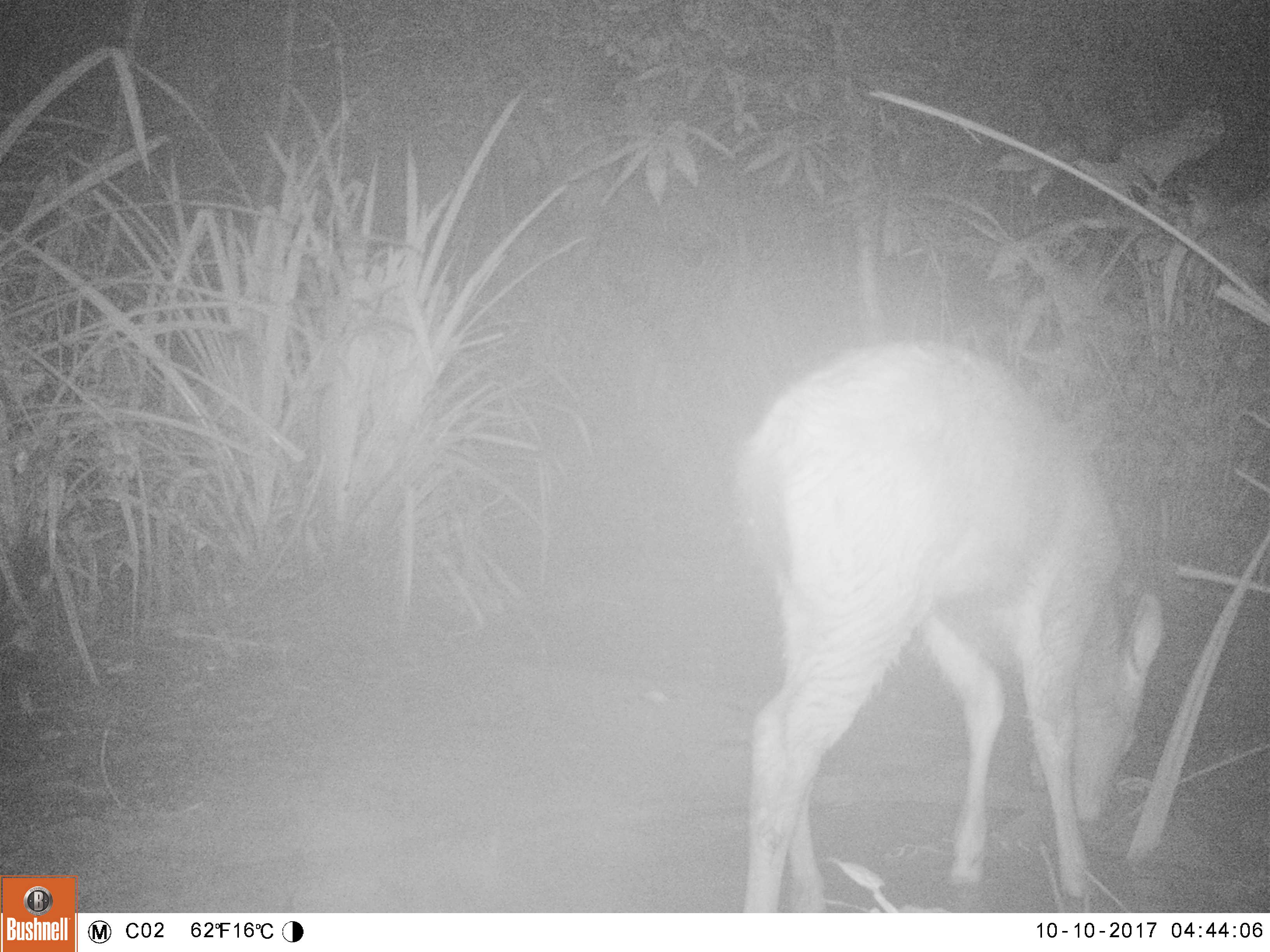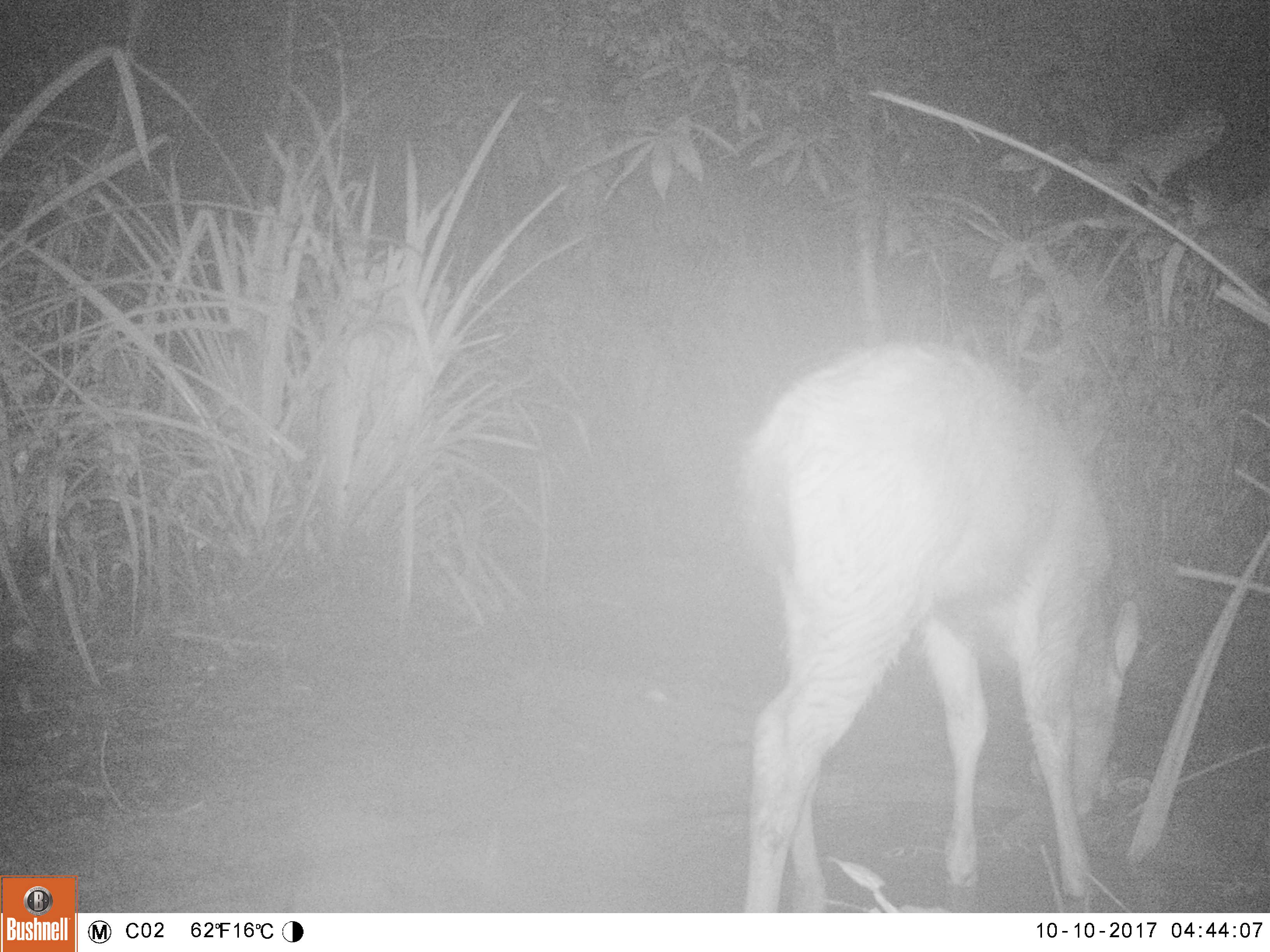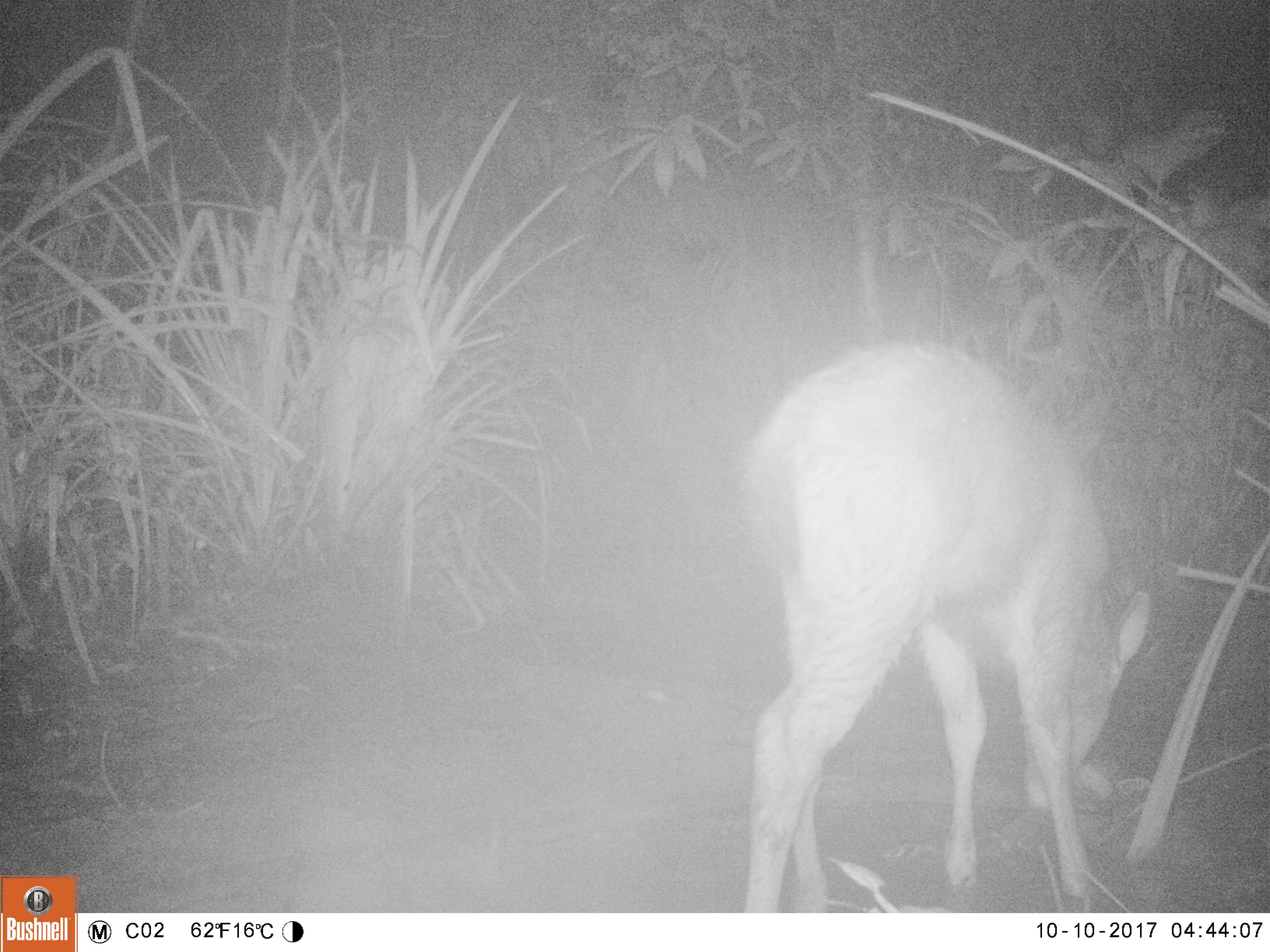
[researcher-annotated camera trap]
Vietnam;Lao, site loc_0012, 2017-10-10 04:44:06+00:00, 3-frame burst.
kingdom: Animalia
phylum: Chordata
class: Mammalia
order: Artiodactyla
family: Cervidae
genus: Rusa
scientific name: Rusa unicolor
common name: sambar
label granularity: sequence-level